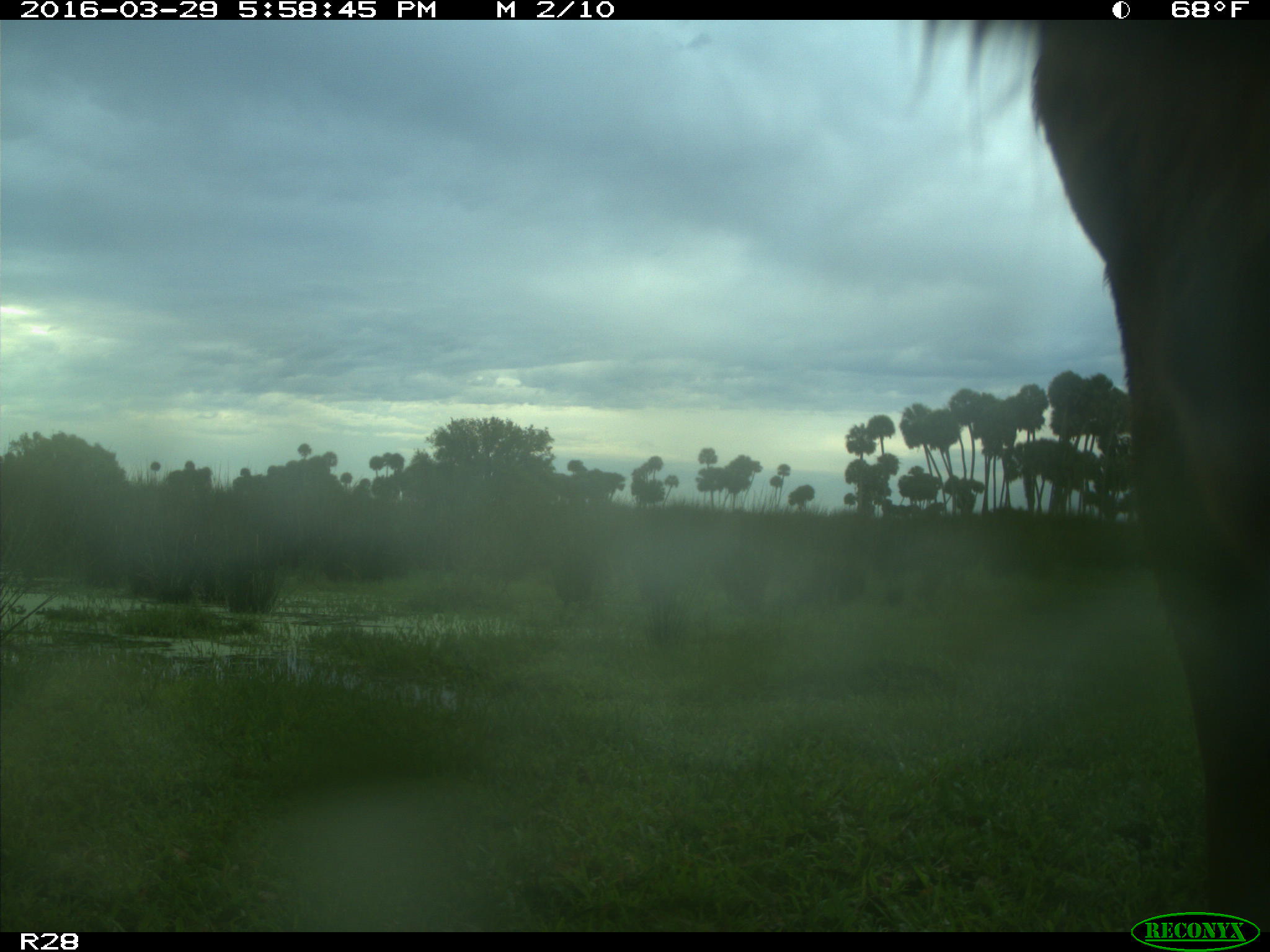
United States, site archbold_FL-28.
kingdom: Animalia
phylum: Chordata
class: Mammalia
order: Artiodactyla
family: Bovidae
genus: Bos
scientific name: Bos taurus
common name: domestic cow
Bos taurus (domestic cow).